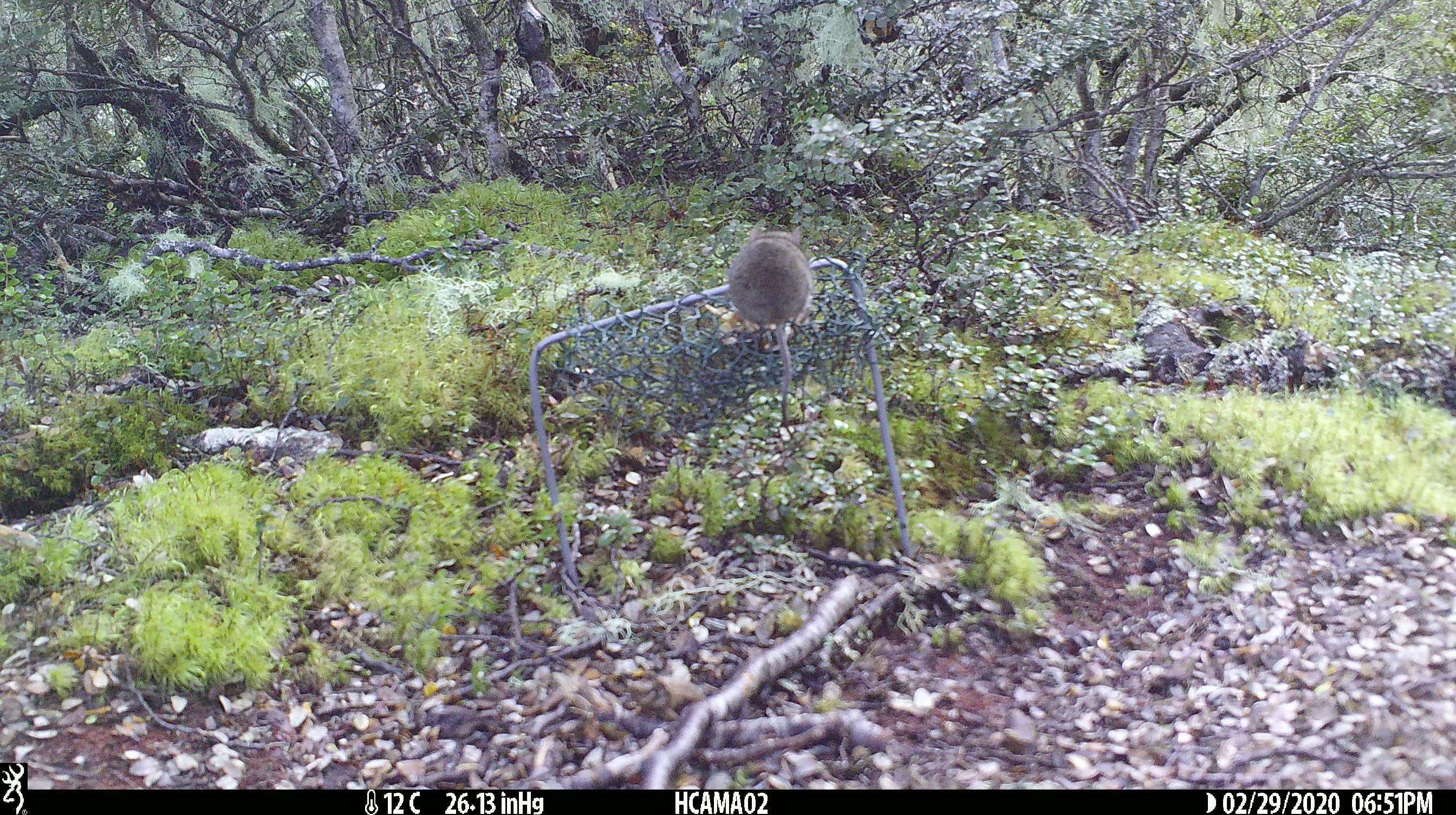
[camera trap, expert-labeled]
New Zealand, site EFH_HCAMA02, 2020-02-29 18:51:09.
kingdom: Animalia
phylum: Chordata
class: Mammalia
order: Rodentia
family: Muridae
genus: Mus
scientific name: Mus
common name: mouse